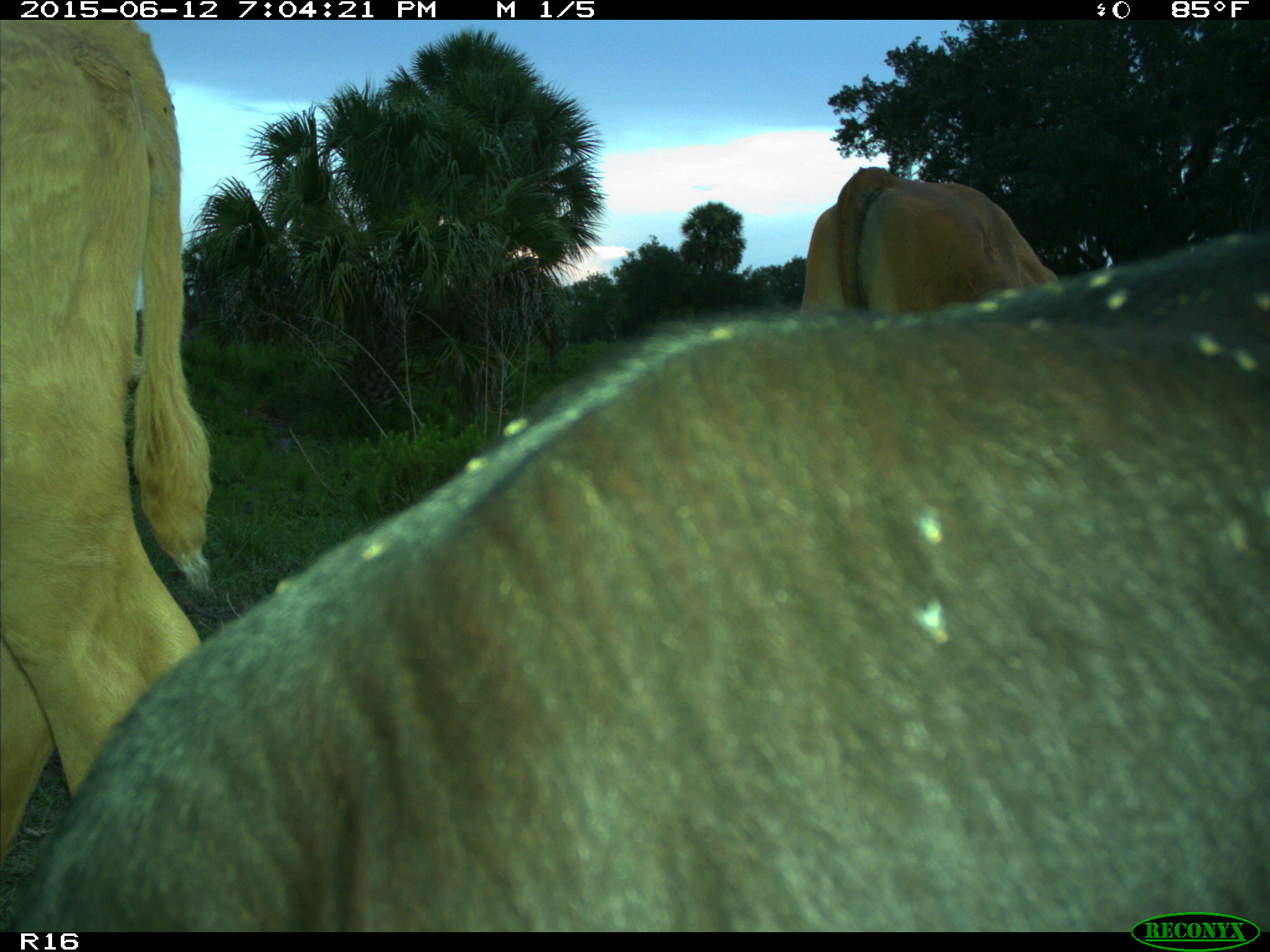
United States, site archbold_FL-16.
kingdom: Animalia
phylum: Chordata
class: Mammalia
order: Artiodactyla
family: Bovidae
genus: Bos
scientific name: Bos taurus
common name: domestic cow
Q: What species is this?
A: Bos taurus (domestic cow).